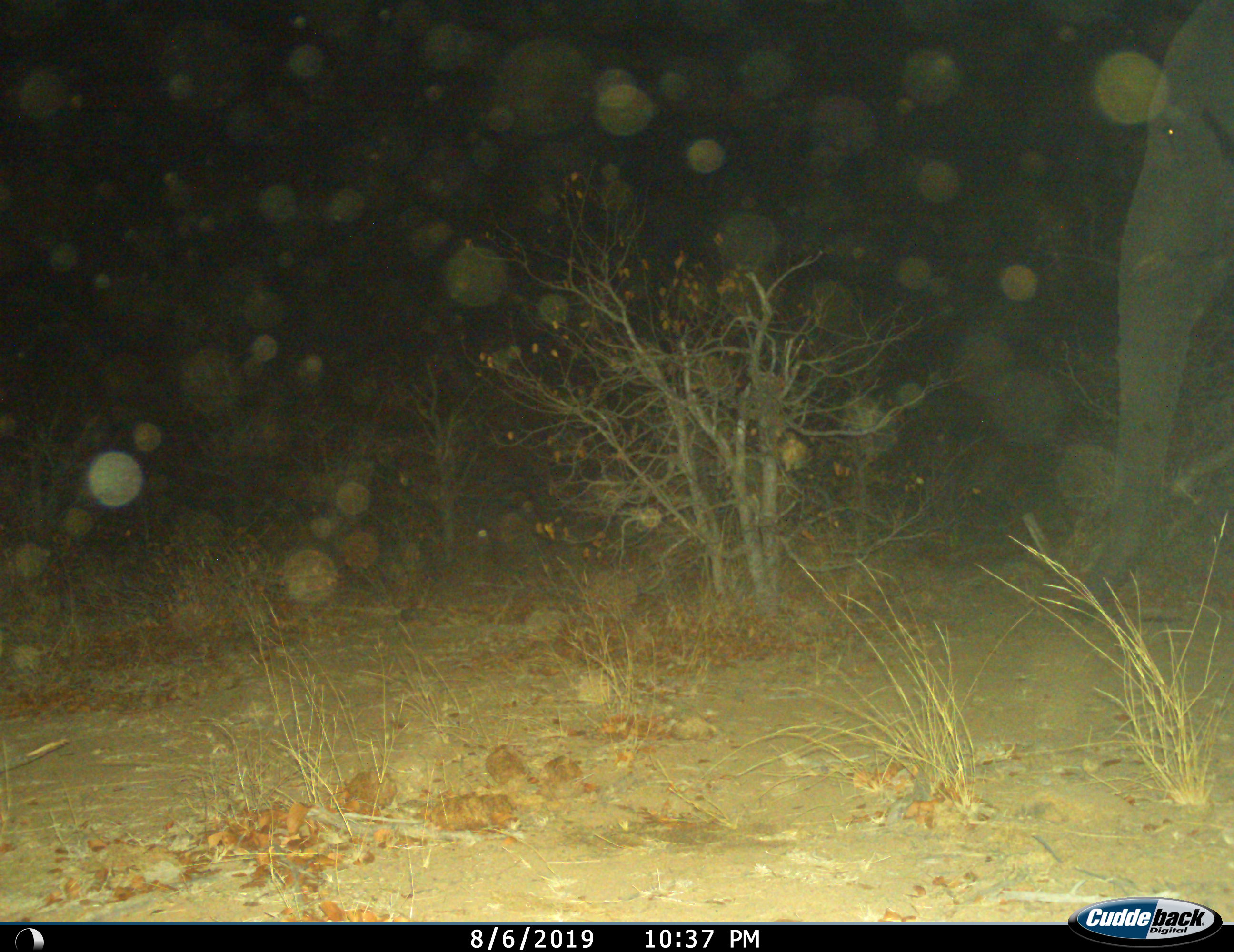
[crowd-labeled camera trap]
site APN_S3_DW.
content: unidentified animal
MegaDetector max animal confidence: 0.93